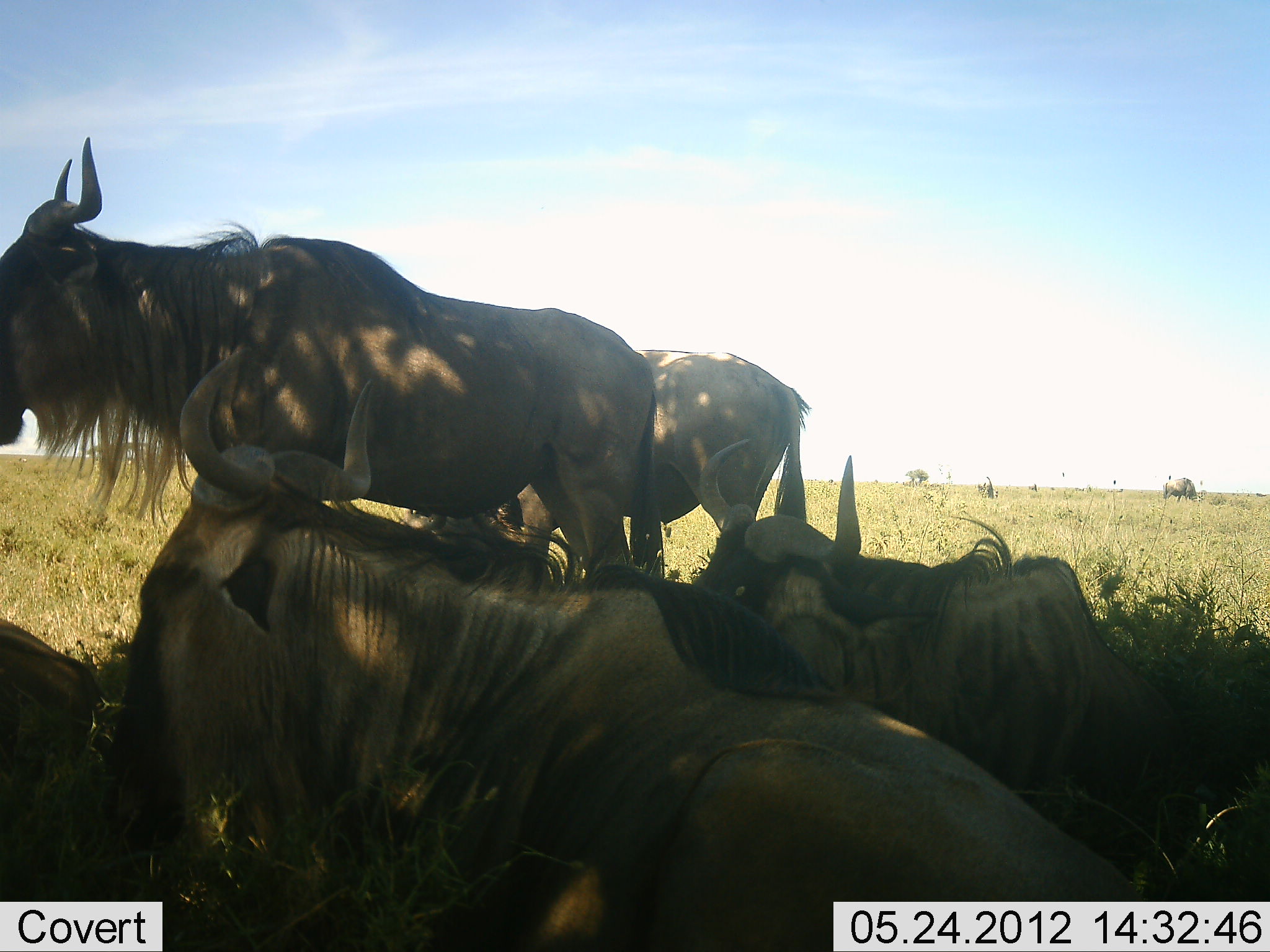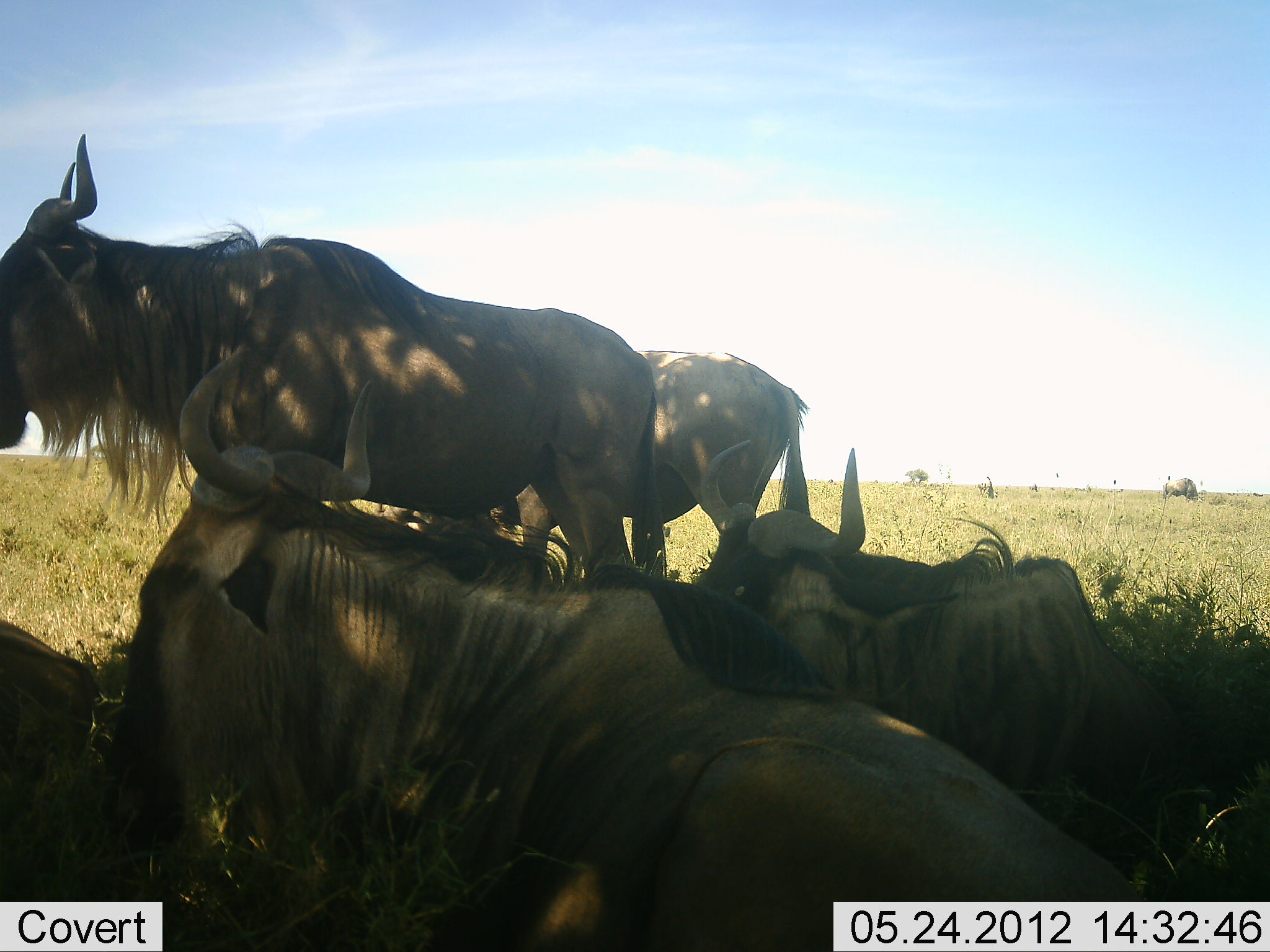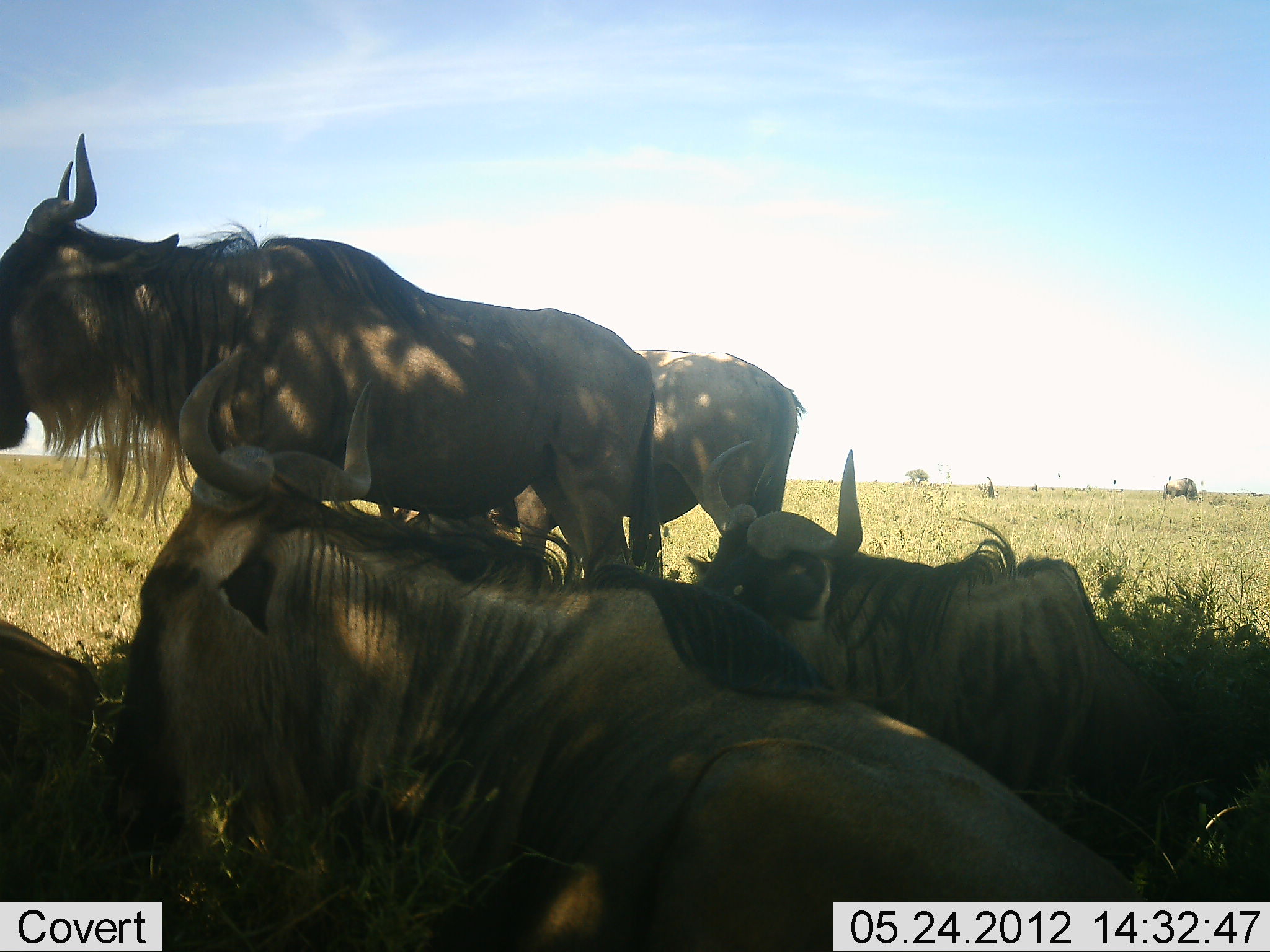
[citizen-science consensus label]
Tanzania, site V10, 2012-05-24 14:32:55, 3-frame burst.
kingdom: Animalia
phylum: Chordata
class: Mammalia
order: Artiodactyla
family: Bovidae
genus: Connochaetes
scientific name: Connochaetes taurinus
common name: blue wildebeest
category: wildebeest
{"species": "wildebeest (blue wildebeest) (Connochaetes taurinus)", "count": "6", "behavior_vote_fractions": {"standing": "80%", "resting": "100%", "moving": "0%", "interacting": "0%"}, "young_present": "0%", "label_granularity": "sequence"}